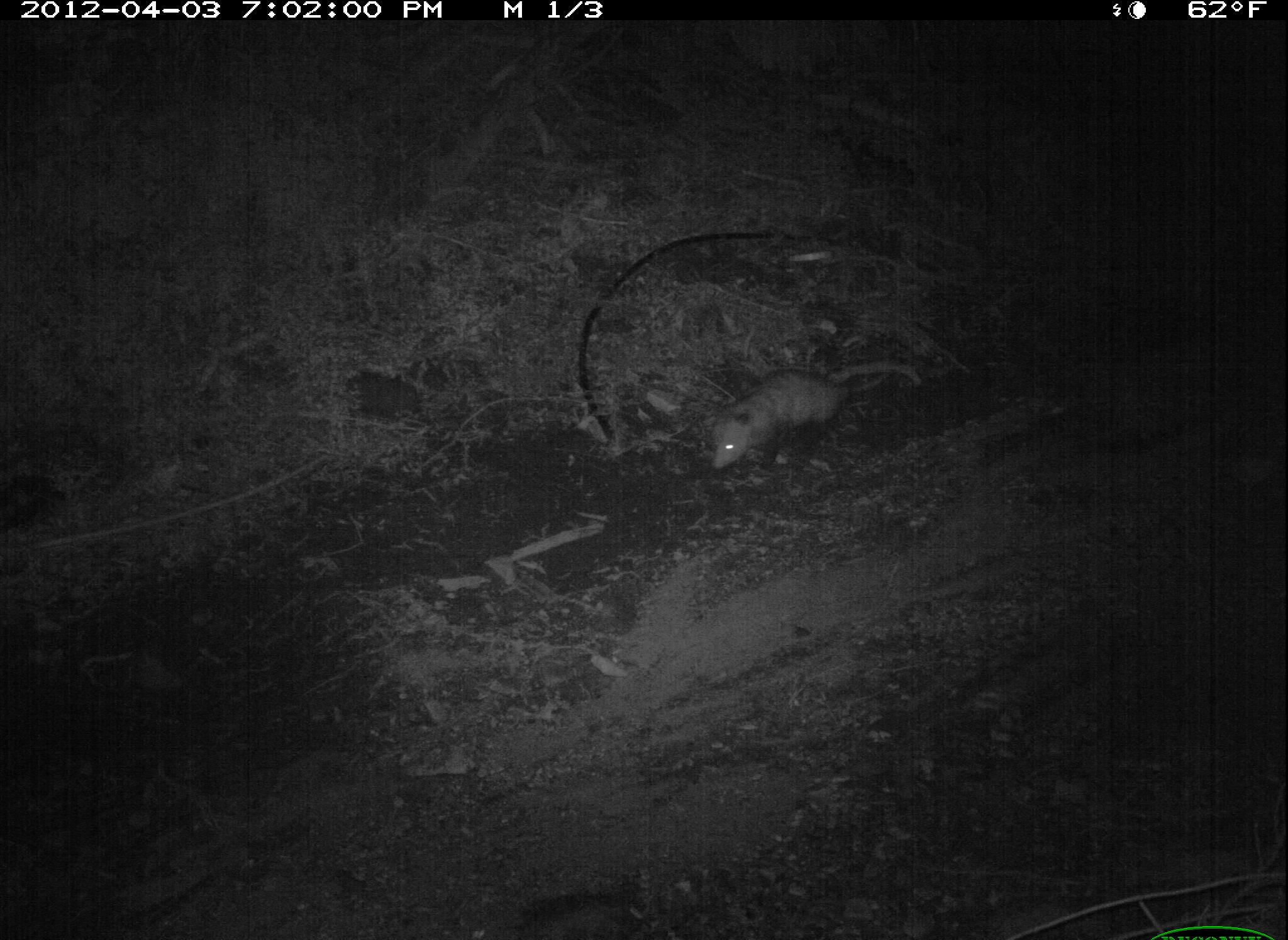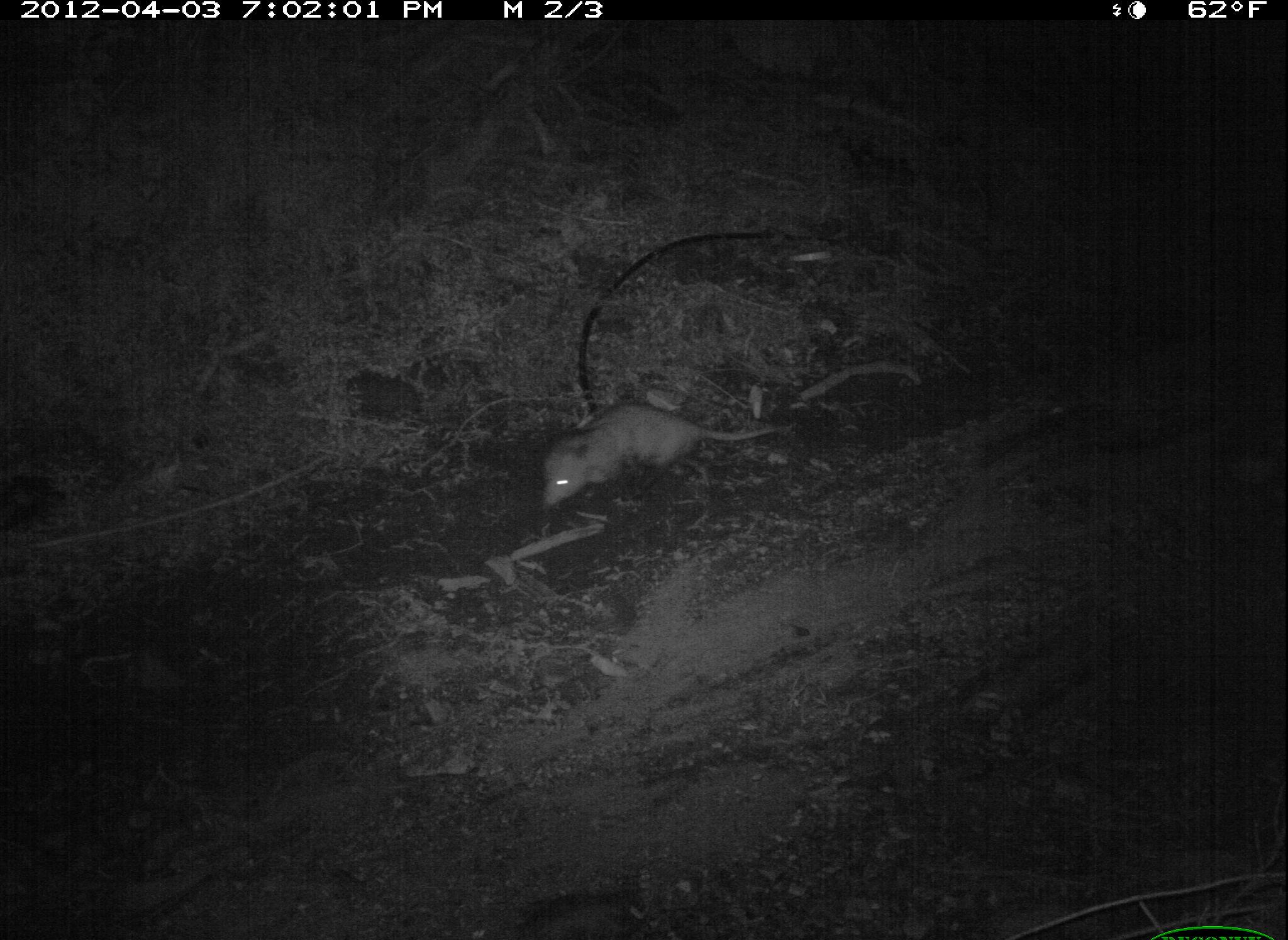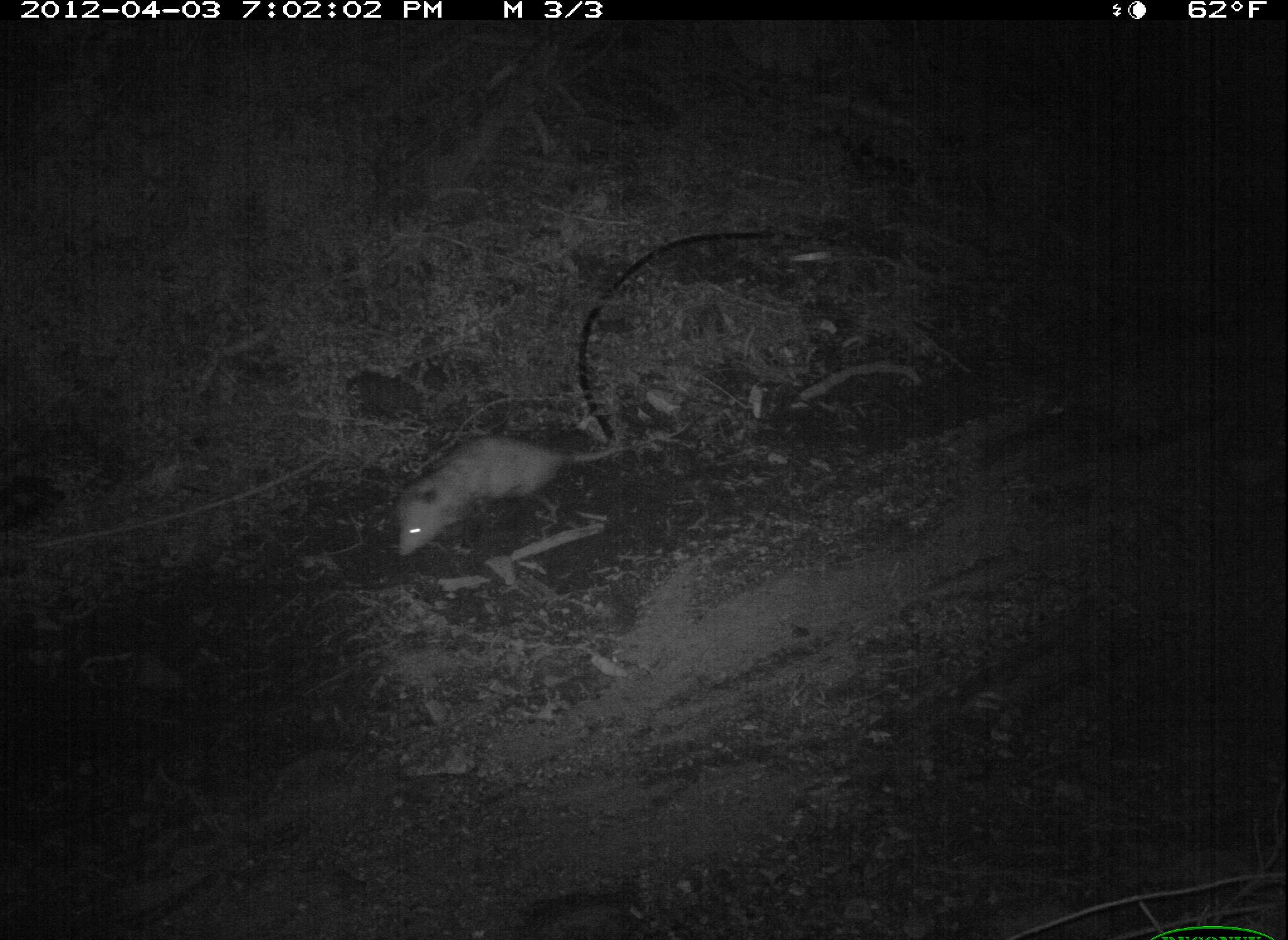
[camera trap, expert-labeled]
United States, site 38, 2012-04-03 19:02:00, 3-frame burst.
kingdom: Animalia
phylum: Chordata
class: Mammalia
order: Didelphimorphia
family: Didelphidae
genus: Didelphis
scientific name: Didelphis virginiana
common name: virginia opossum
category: opossum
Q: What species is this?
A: Opossum (virginia opossum) (Didelphis virginiana).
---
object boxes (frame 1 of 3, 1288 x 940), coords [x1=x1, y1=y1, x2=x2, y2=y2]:
opossum: [x1=683, y1=341, x2=932, y2=482]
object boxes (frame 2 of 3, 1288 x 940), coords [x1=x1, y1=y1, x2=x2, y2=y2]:
opossum: [x1=535, y1=391, x2=797, y2=514]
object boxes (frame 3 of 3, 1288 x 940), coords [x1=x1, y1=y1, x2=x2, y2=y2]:
opossum: [x1=354, y1=401, x2=657, y2=567]